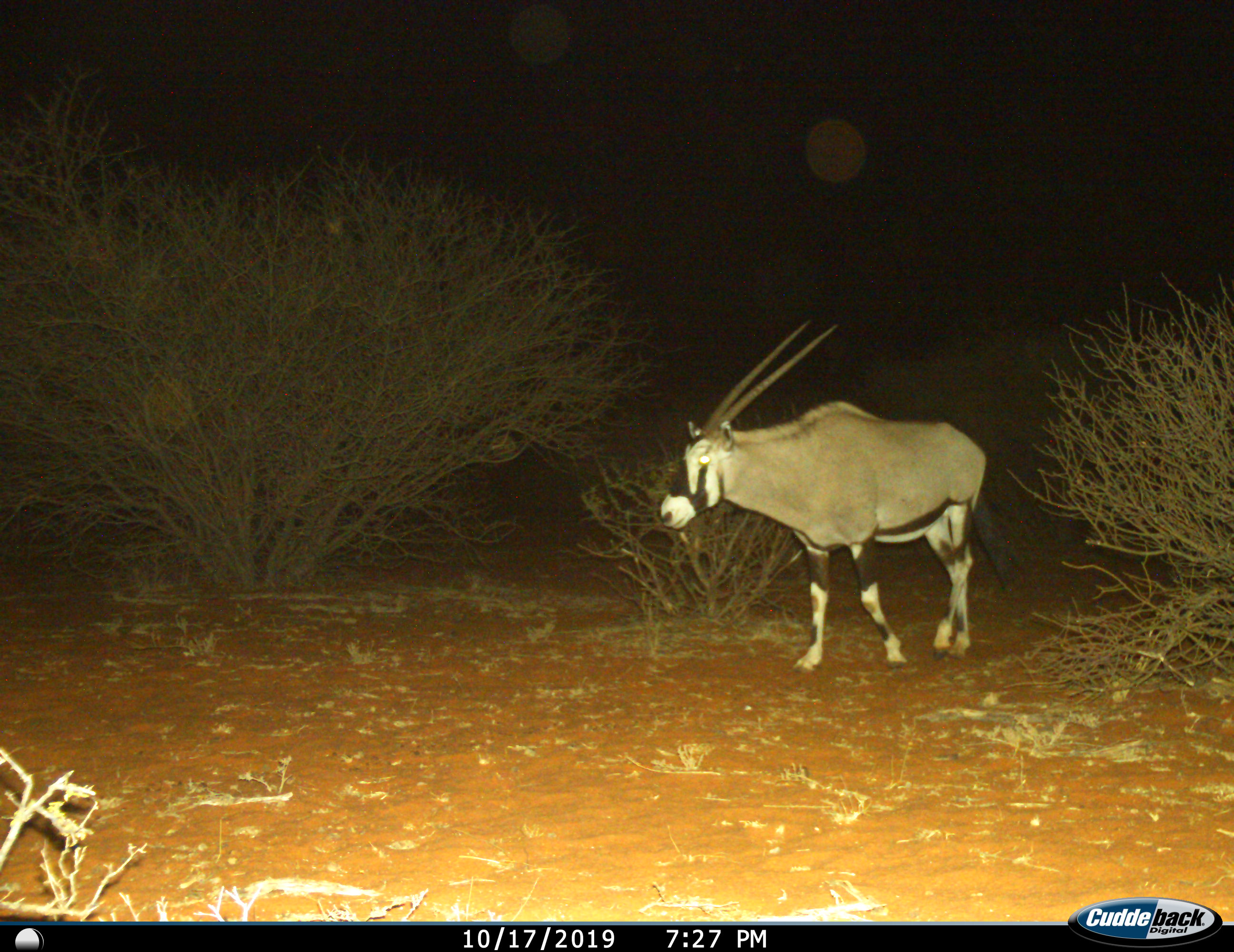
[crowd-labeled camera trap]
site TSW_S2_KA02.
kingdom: Animalia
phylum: Chordata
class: Mammalia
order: Artiodactyla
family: Bovidae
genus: Oryx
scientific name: Oryx gazella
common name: gemsbok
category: oryx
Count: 1.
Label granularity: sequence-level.